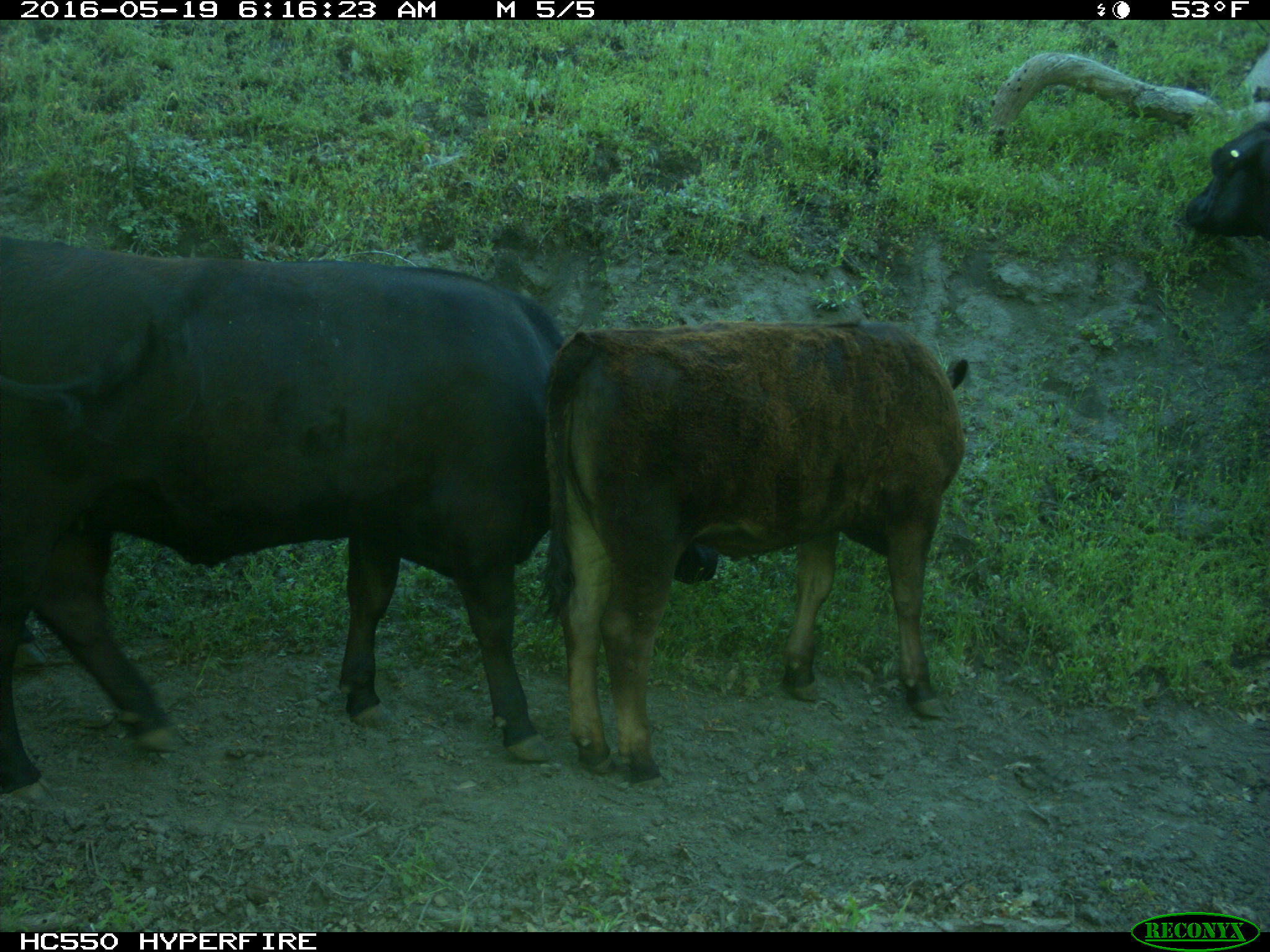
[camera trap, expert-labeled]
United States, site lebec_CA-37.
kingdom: Animalia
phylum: Chordata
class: Mammalia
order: Artiodactyla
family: Bovidae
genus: Bos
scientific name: Bos taurus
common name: domestic cow